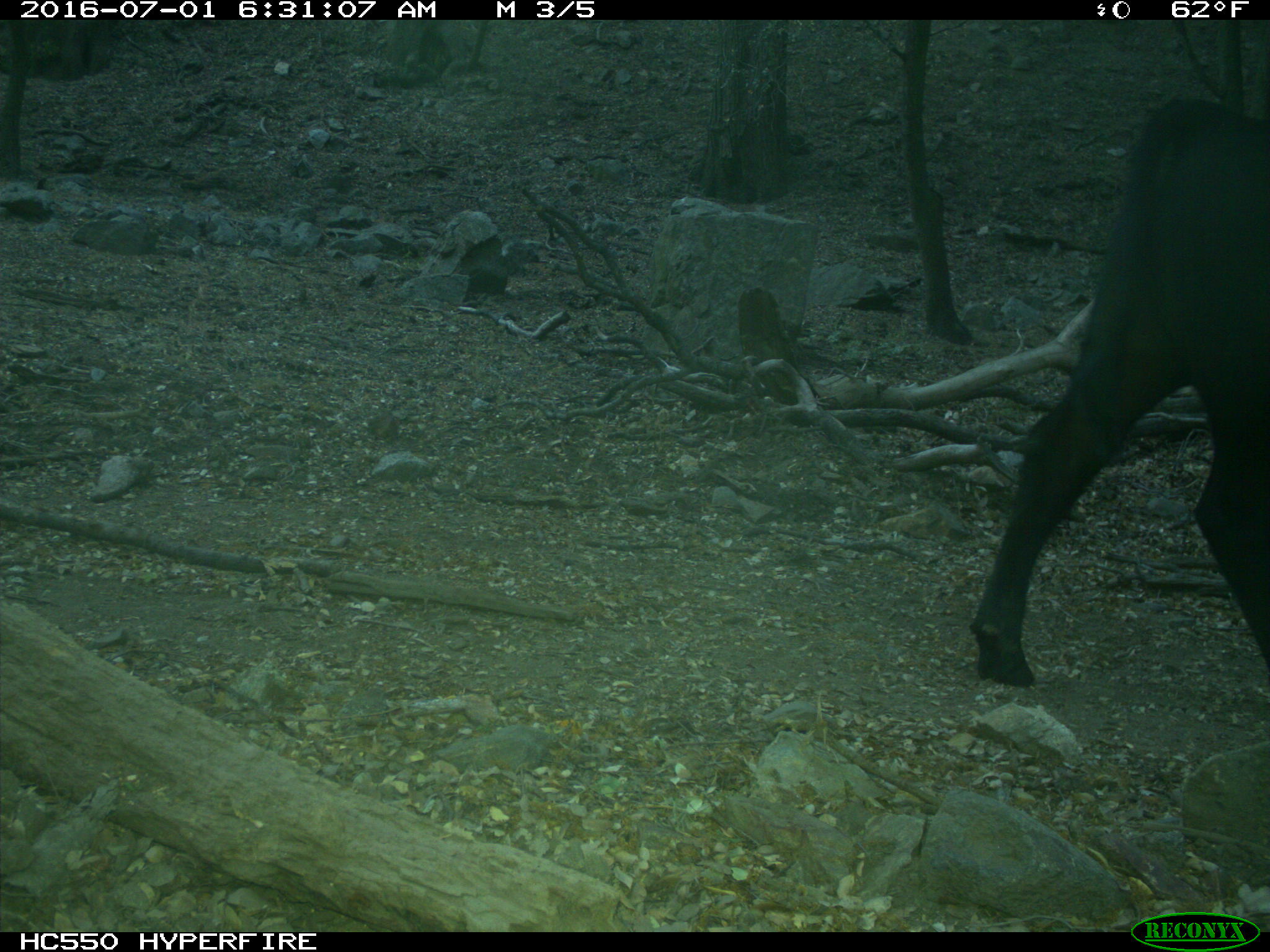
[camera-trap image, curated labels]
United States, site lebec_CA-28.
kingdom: Animalia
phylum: Chordata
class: Mammalia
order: Artiodactyla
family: Bovidae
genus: Bos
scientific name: Bos taurus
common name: domestic cow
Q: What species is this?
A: Bos taurus (domestic cow).